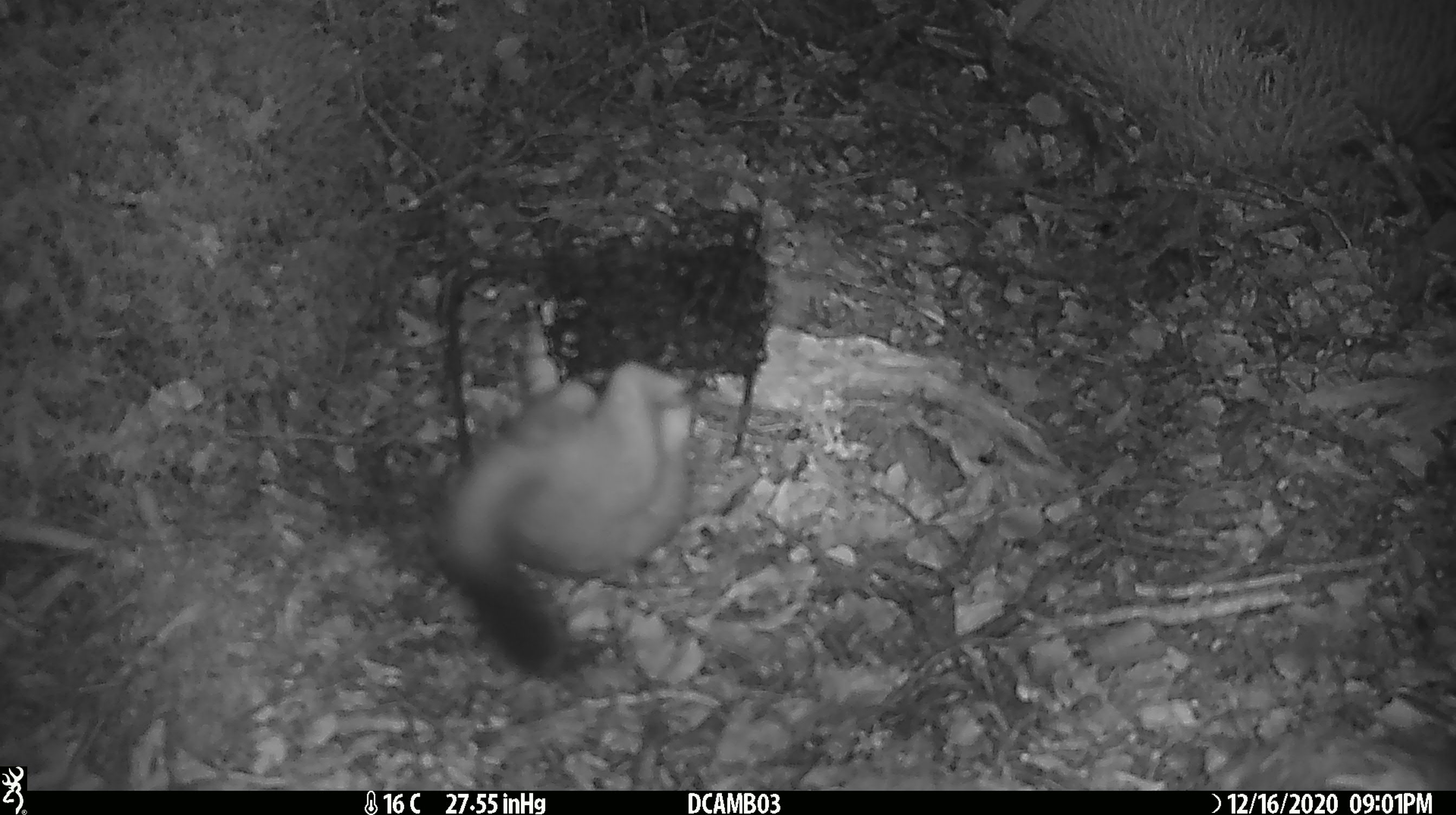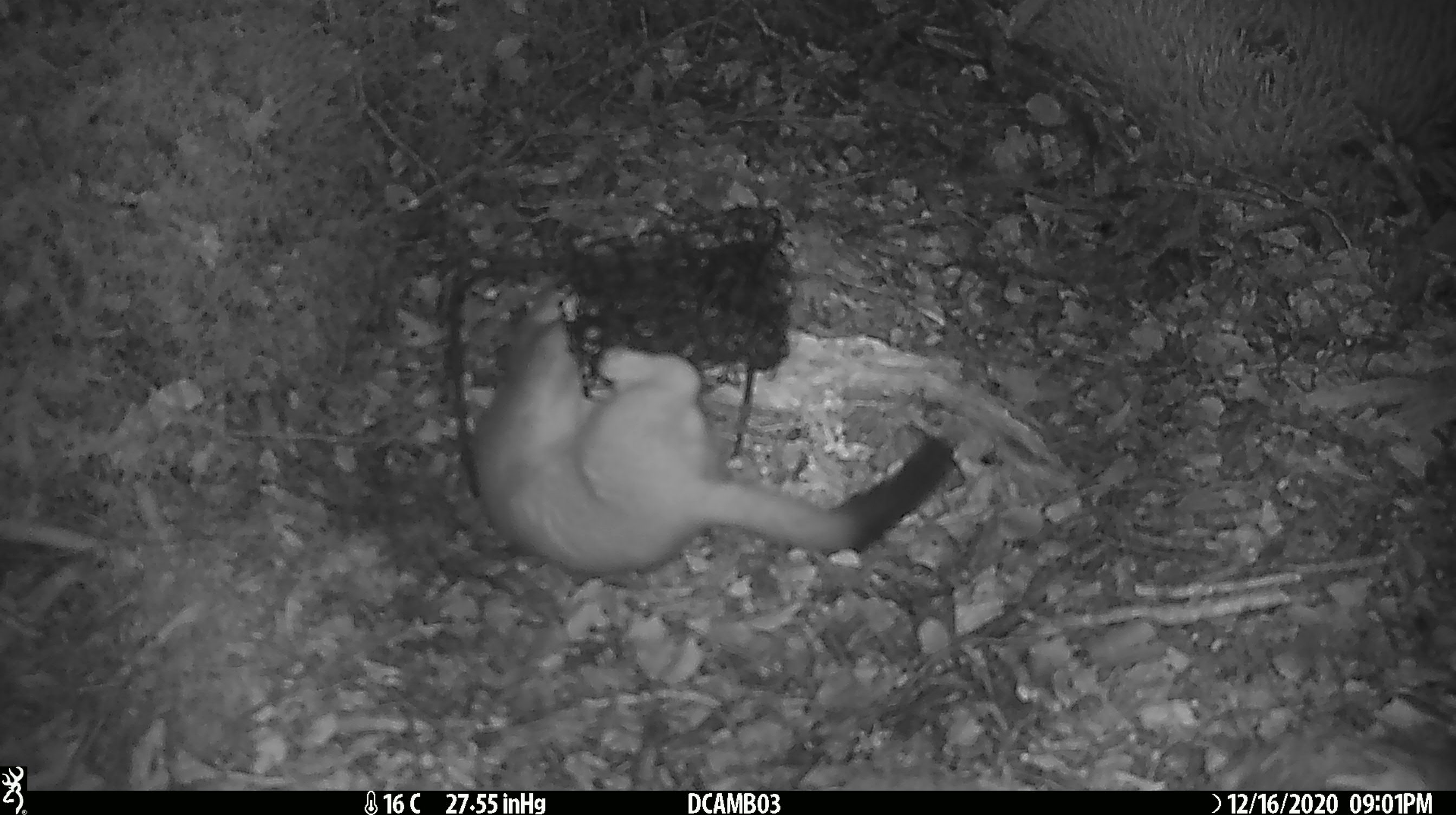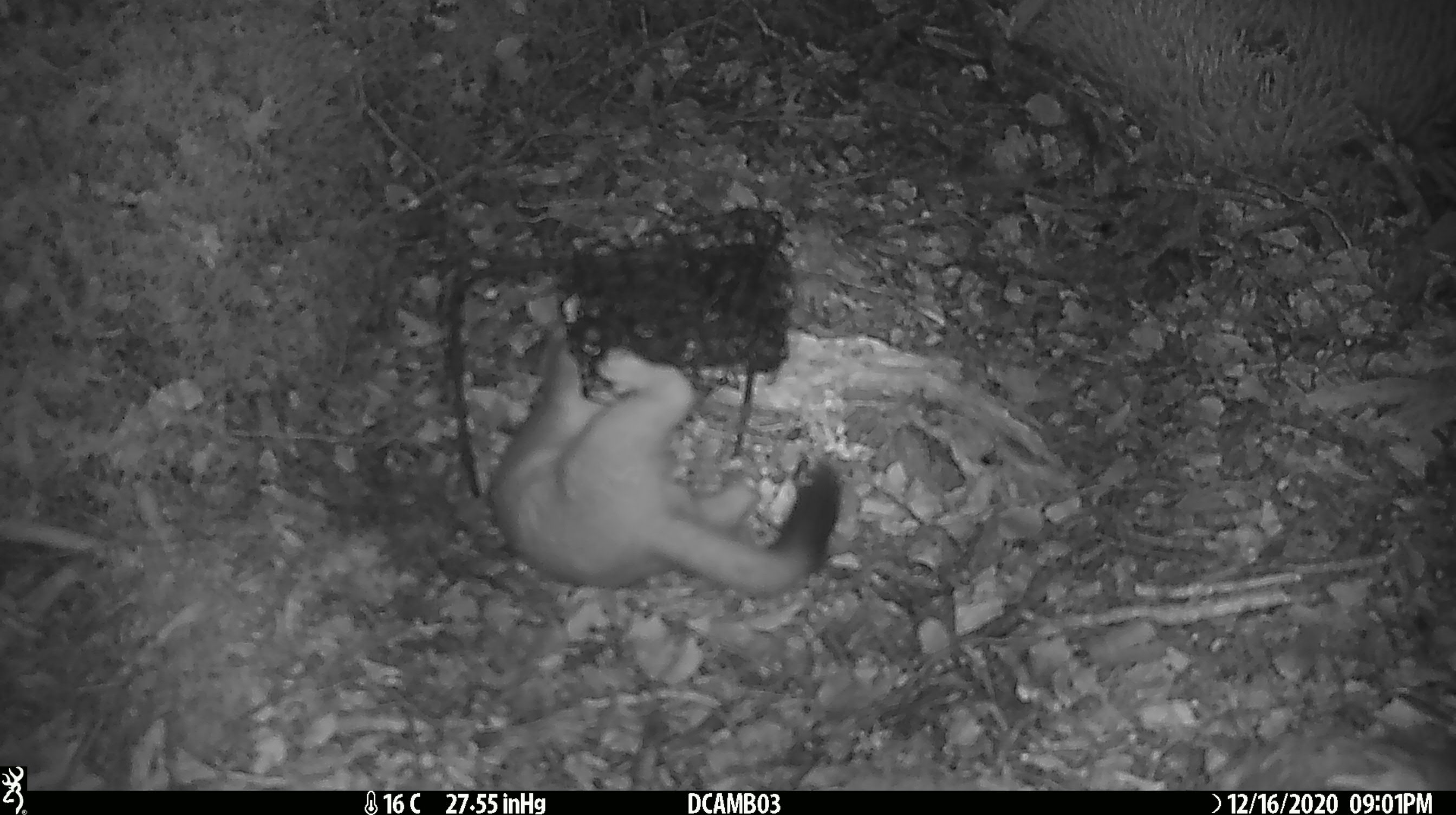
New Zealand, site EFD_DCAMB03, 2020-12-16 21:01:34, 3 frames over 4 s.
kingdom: Animalia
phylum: Chordata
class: Mammalia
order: Carnivora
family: Mustelidae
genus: Mustela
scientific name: Mustela erminea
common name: stoat